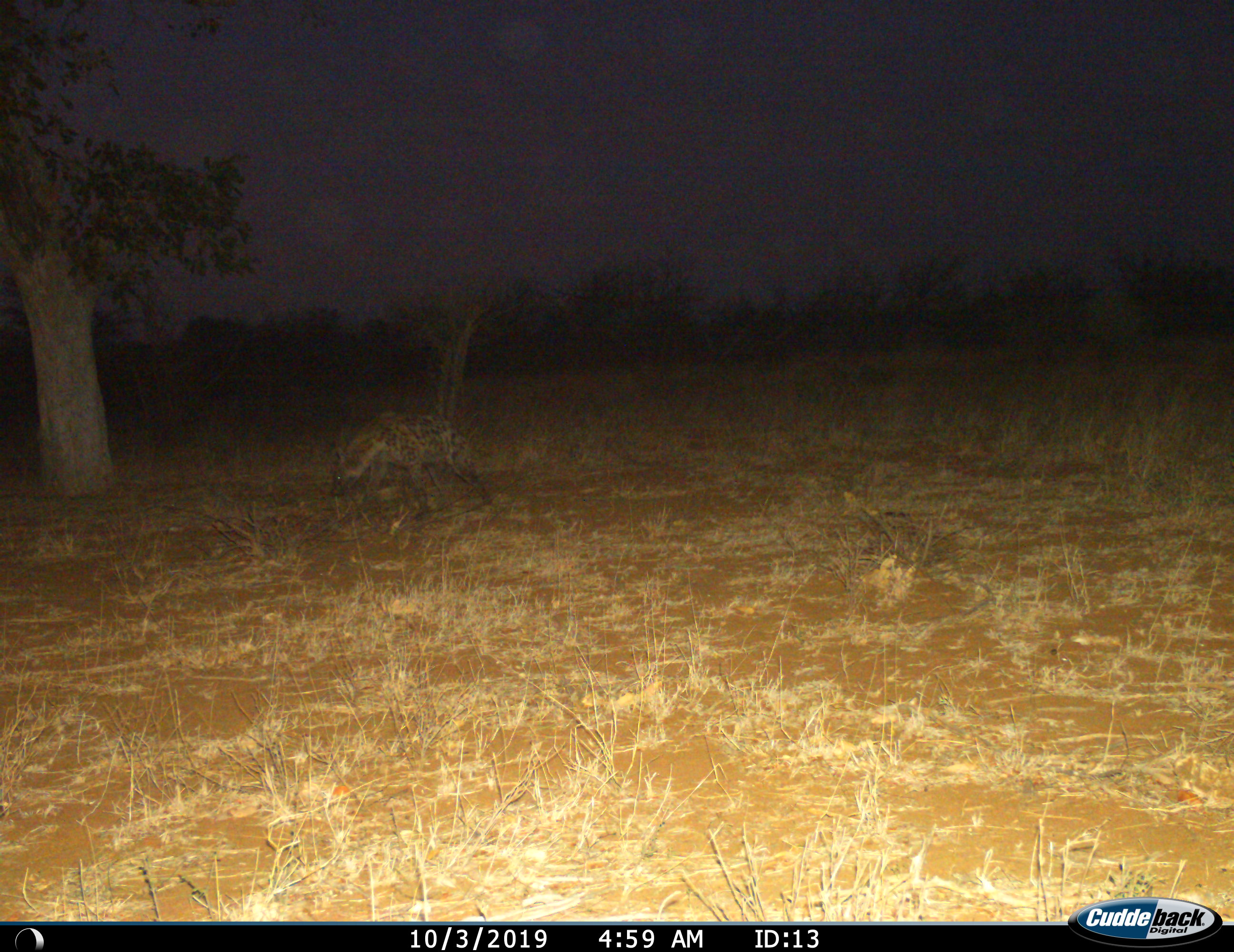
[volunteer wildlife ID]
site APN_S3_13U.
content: unidentified animal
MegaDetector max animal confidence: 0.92